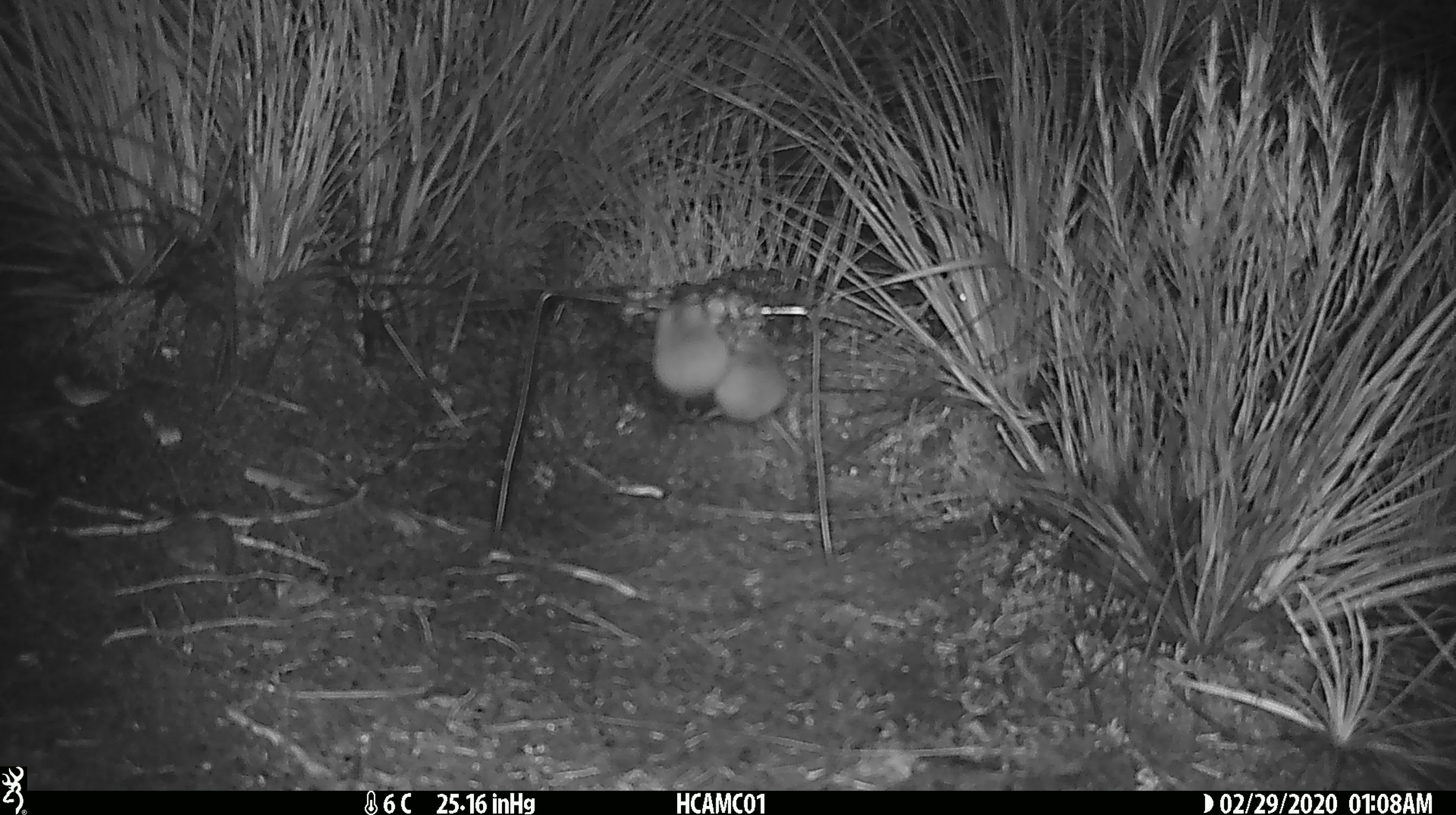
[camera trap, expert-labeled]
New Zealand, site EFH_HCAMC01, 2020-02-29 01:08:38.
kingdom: Animalia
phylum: Chordata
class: Mammalia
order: Rodentia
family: Muridae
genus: Mus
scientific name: Mus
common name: mouse